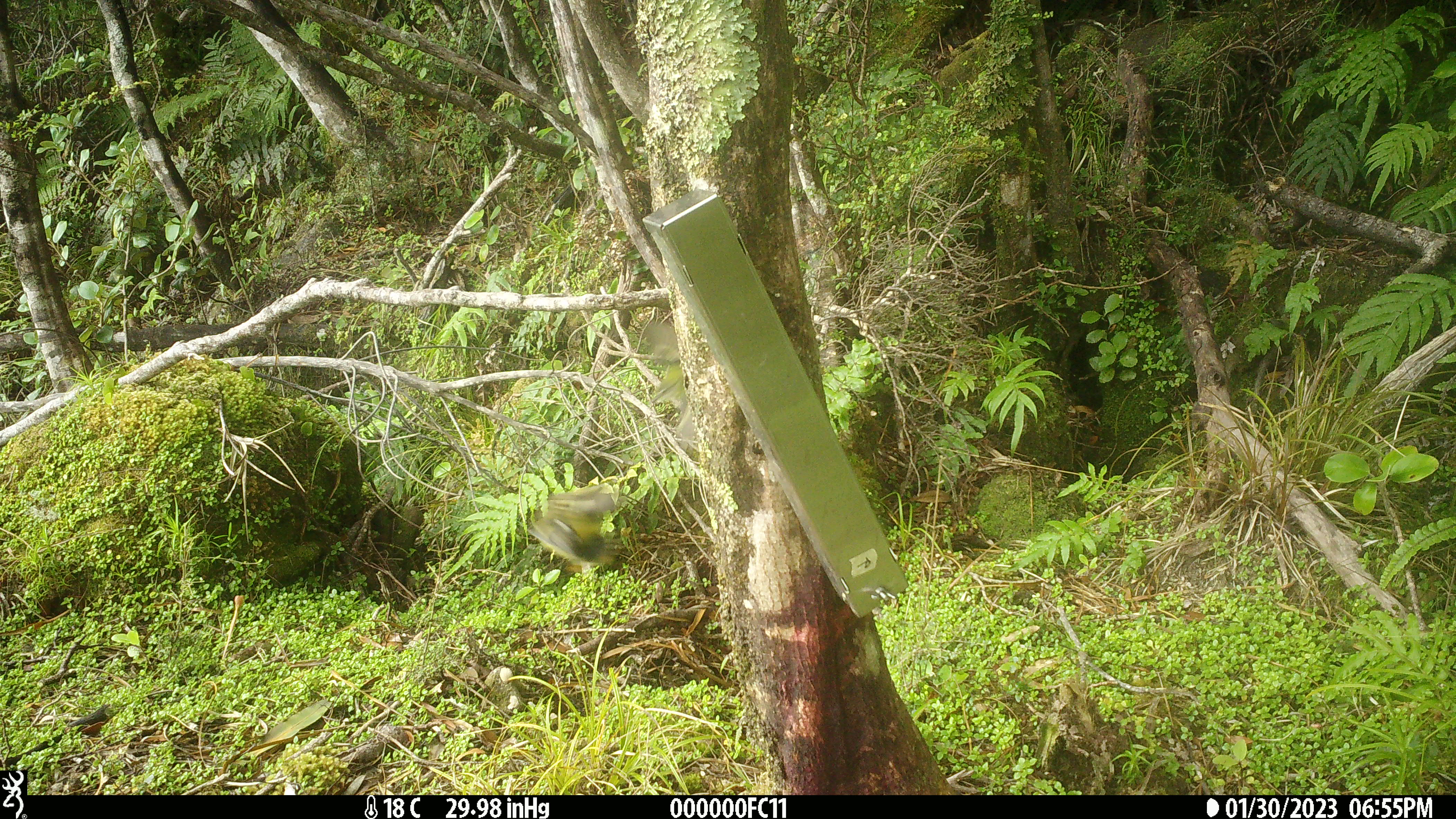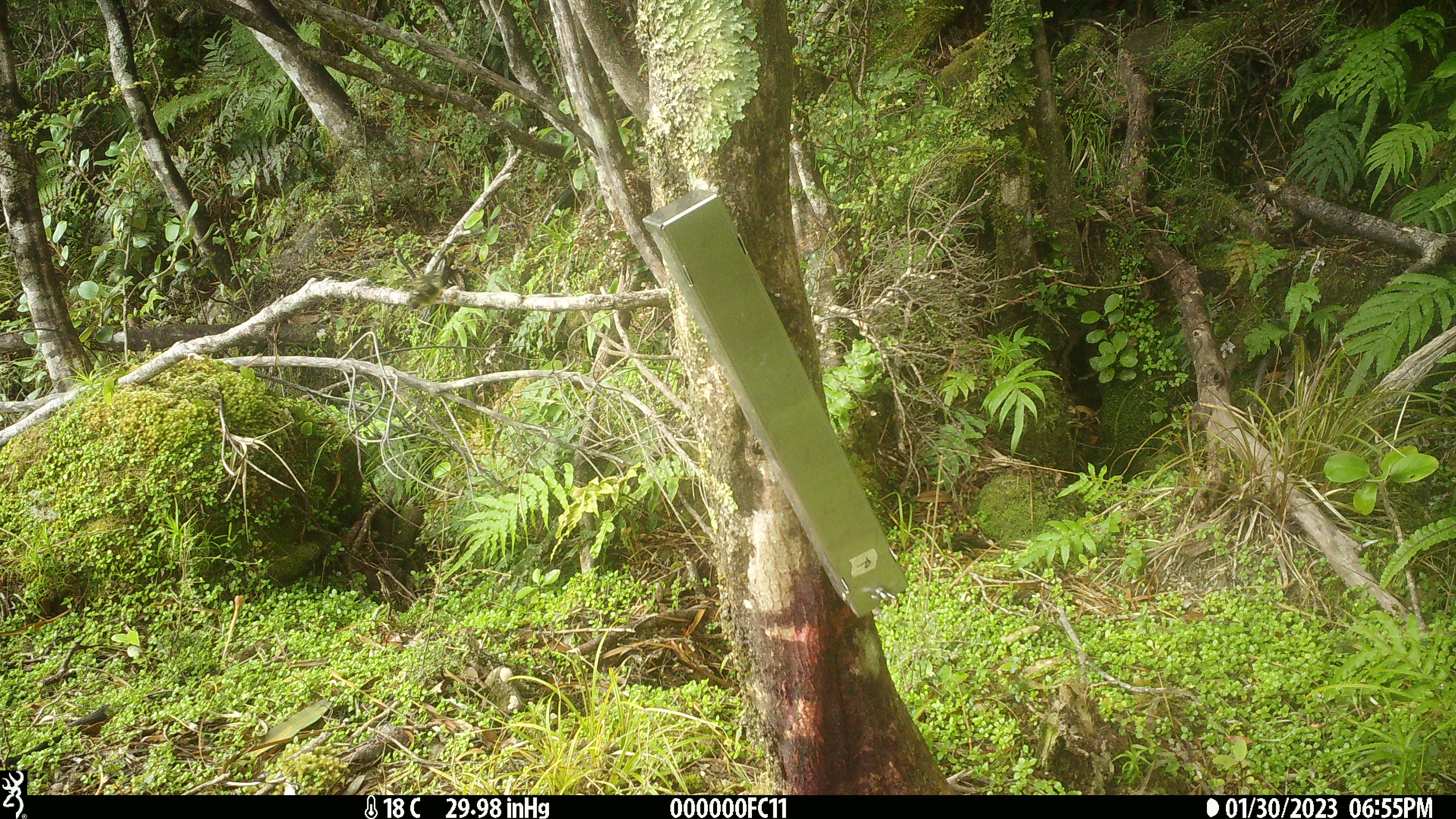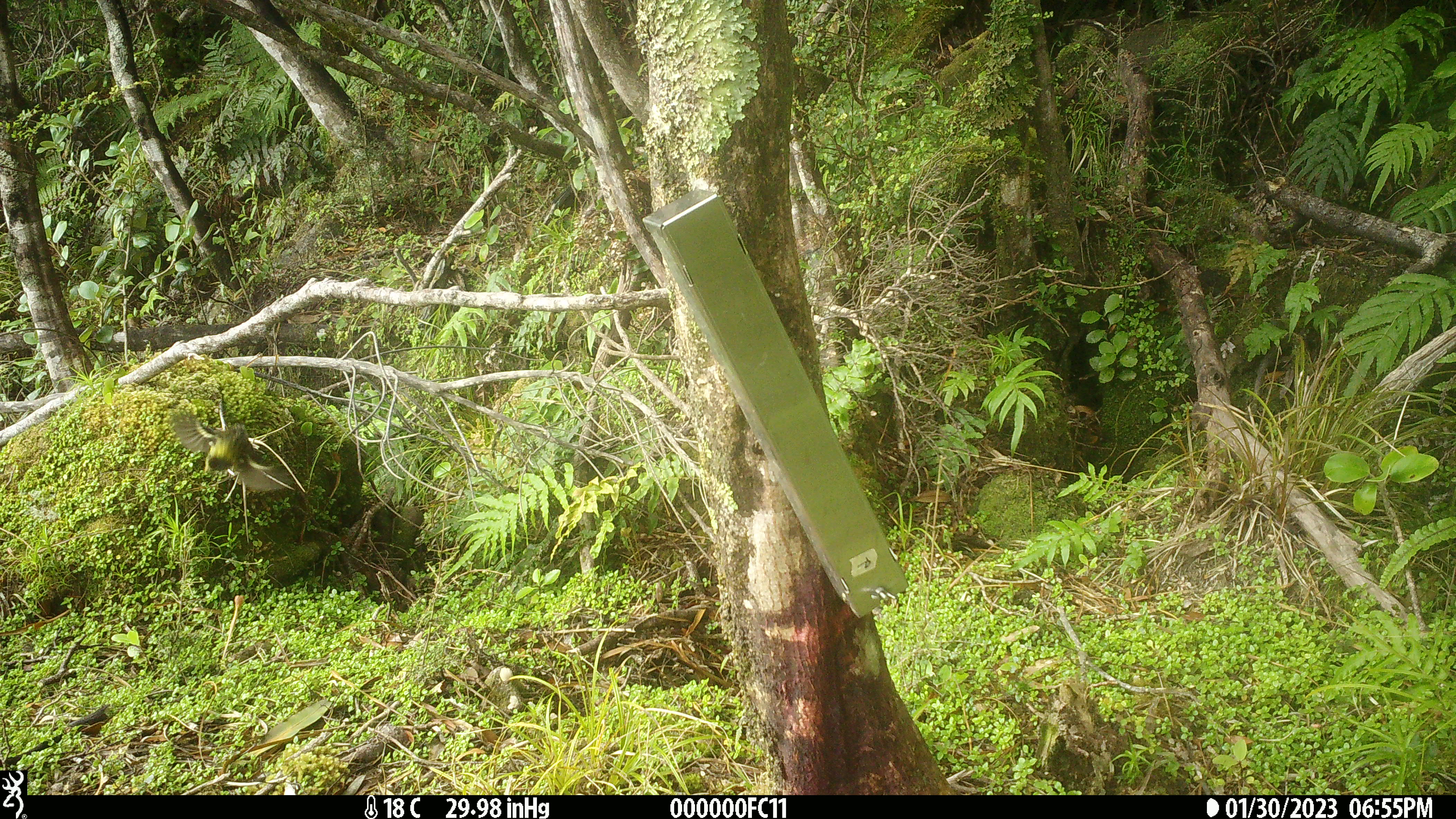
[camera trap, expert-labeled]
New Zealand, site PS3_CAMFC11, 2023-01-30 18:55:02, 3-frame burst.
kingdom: Animalia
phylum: Chordata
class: Aves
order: Passeriformes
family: Acanthisittidae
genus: Acanthisitta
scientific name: Acanthisitta chloris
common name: rifleman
Rifleman (Acanthisitta chloris).